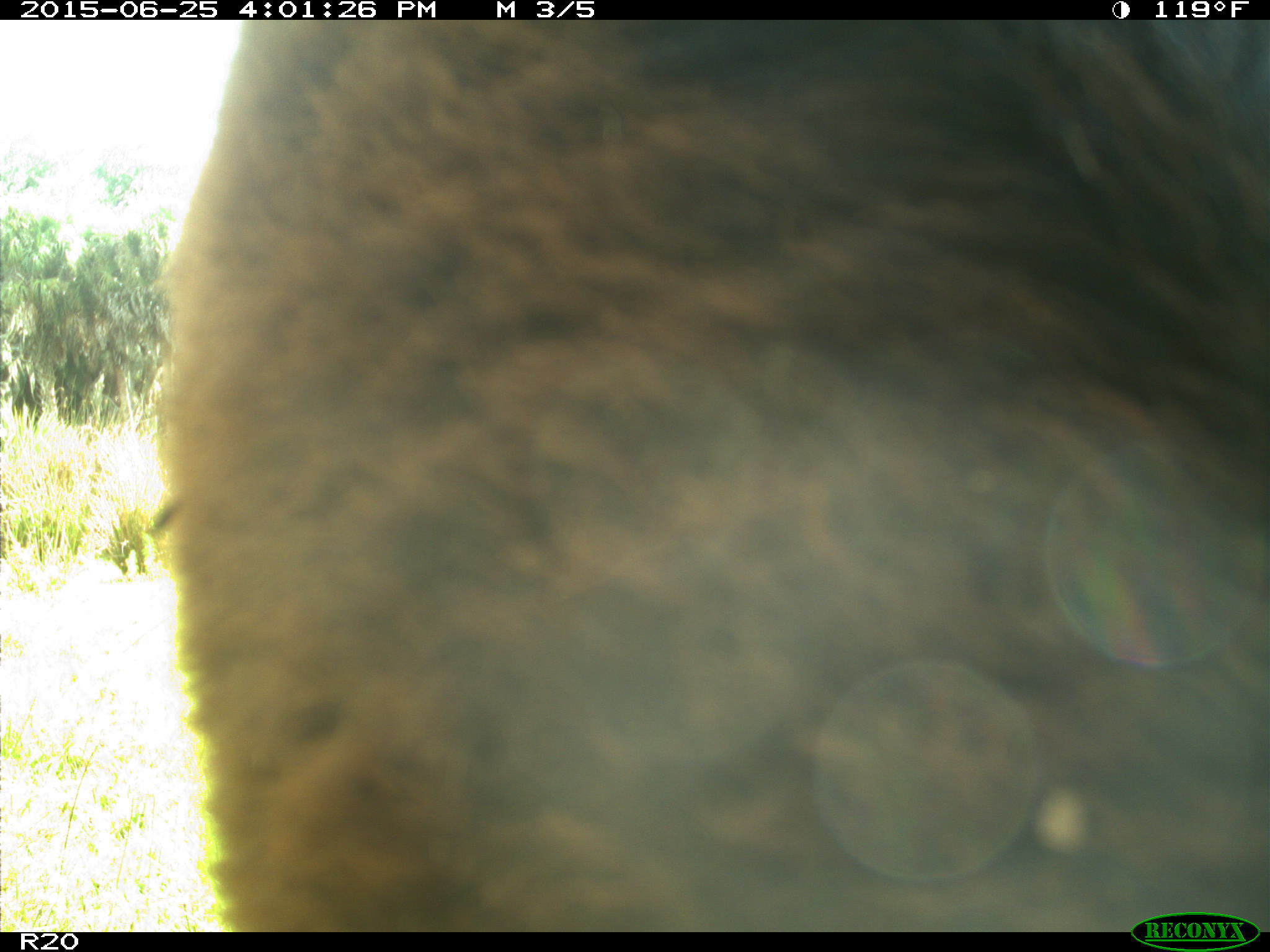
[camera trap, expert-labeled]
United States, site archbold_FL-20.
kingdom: Animalia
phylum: Chordata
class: Mammalia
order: Artiodactyla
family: Bovidae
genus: Bos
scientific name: Bos taurus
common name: domestic cow